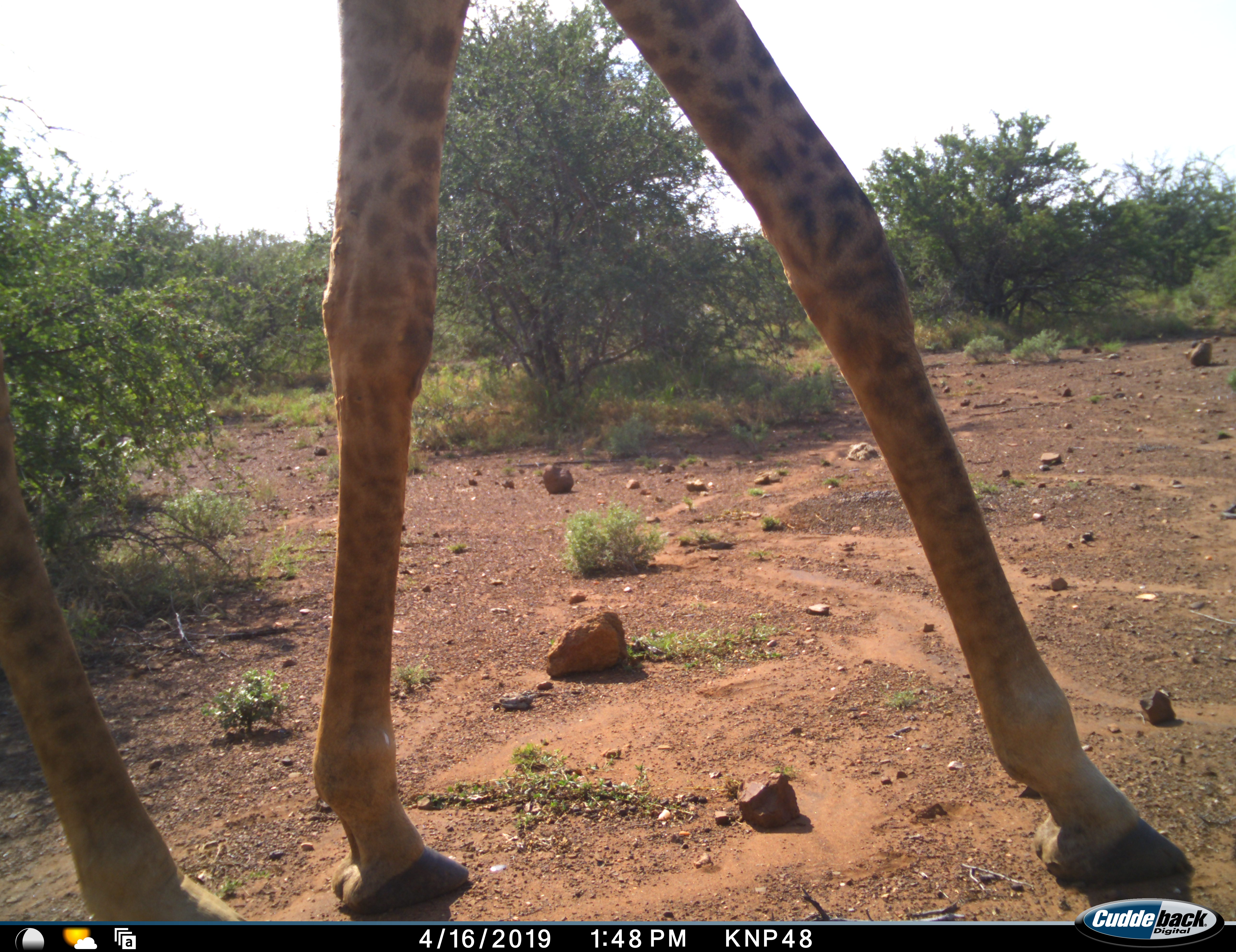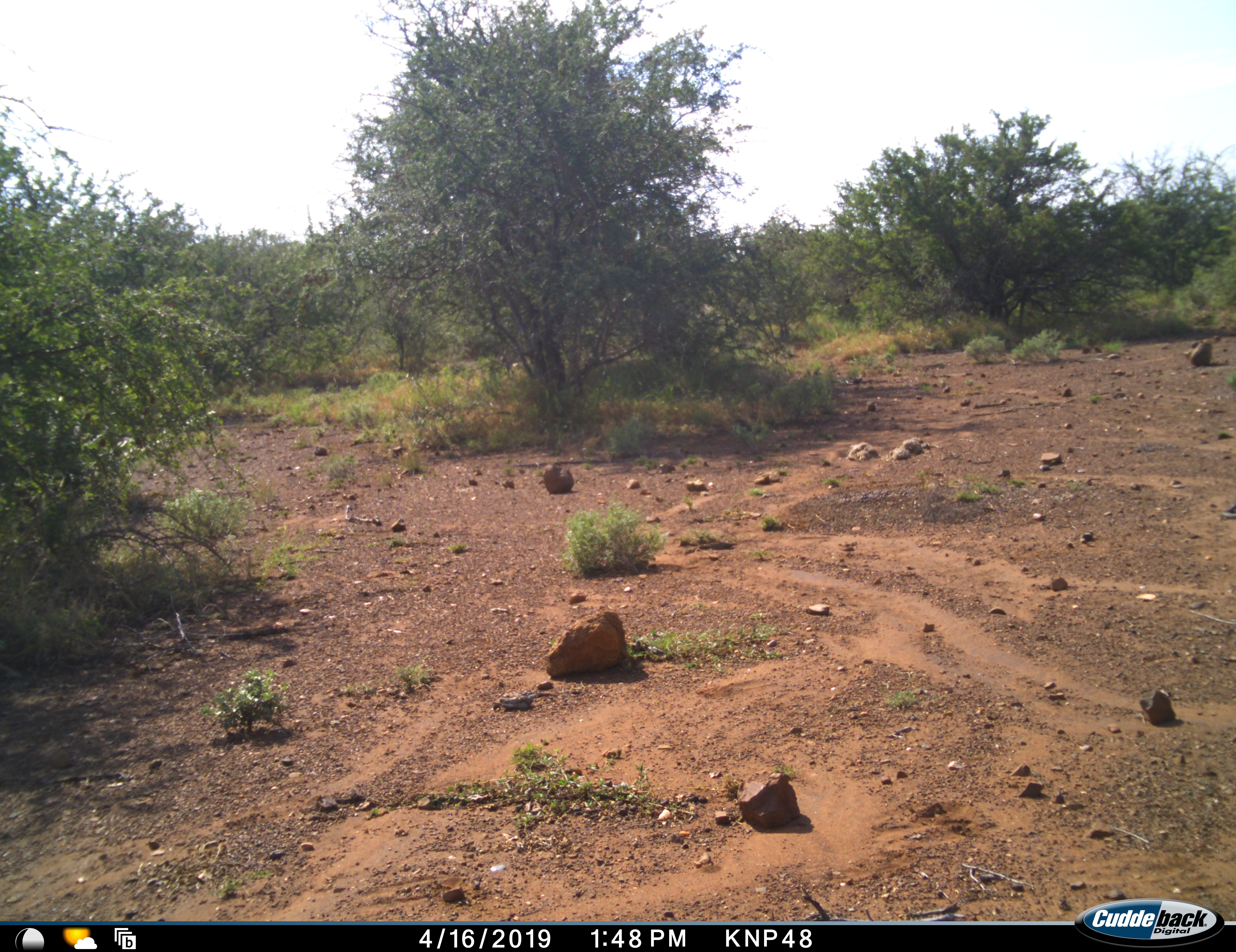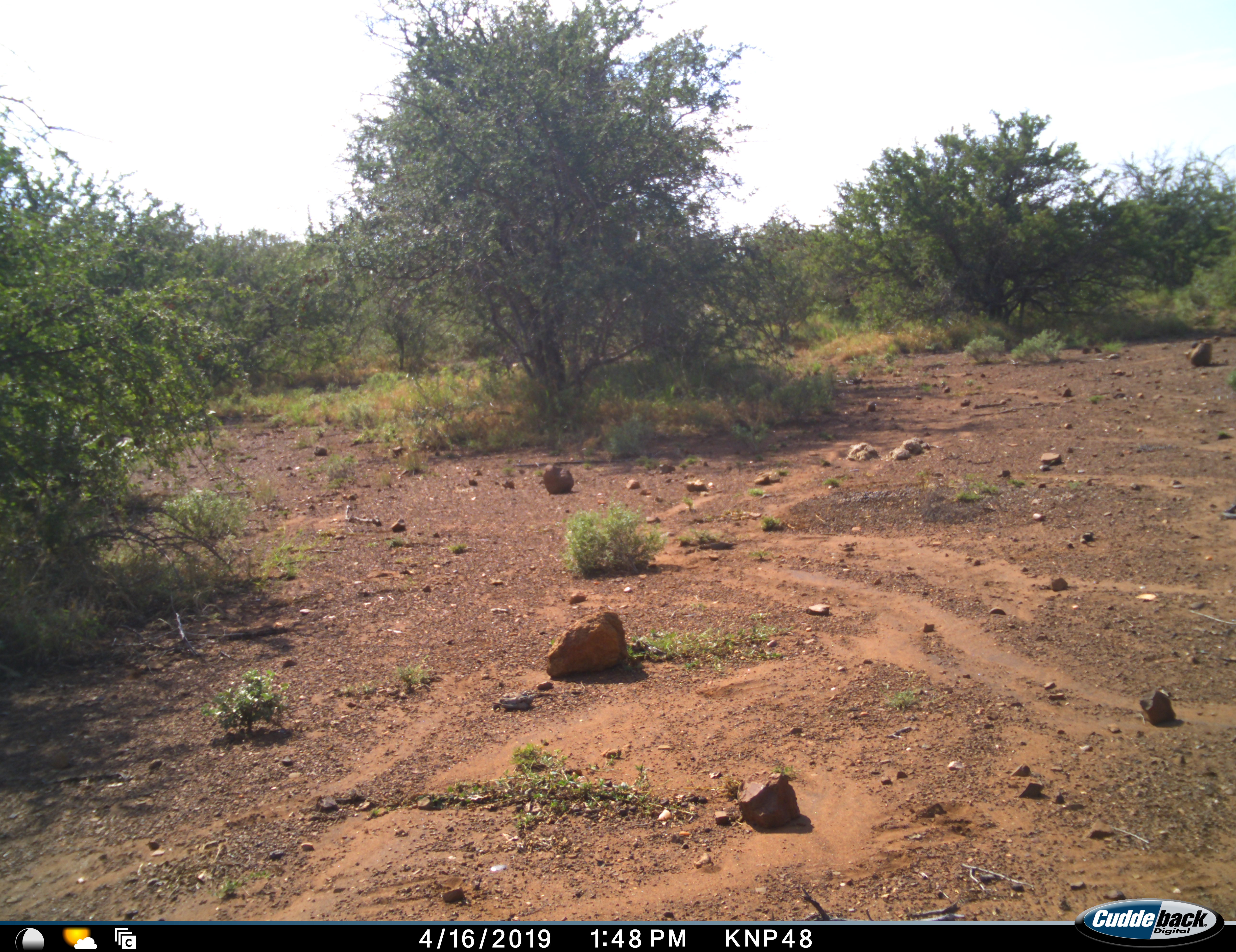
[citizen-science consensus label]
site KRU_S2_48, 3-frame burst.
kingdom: Animalia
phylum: Chordata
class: Mammalia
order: Artiodactyla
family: Giraffidae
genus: Giraffa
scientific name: Giraffa camelopardalis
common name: giraffe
Giraffe (Giraffa camelopardalis), count 1. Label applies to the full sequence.